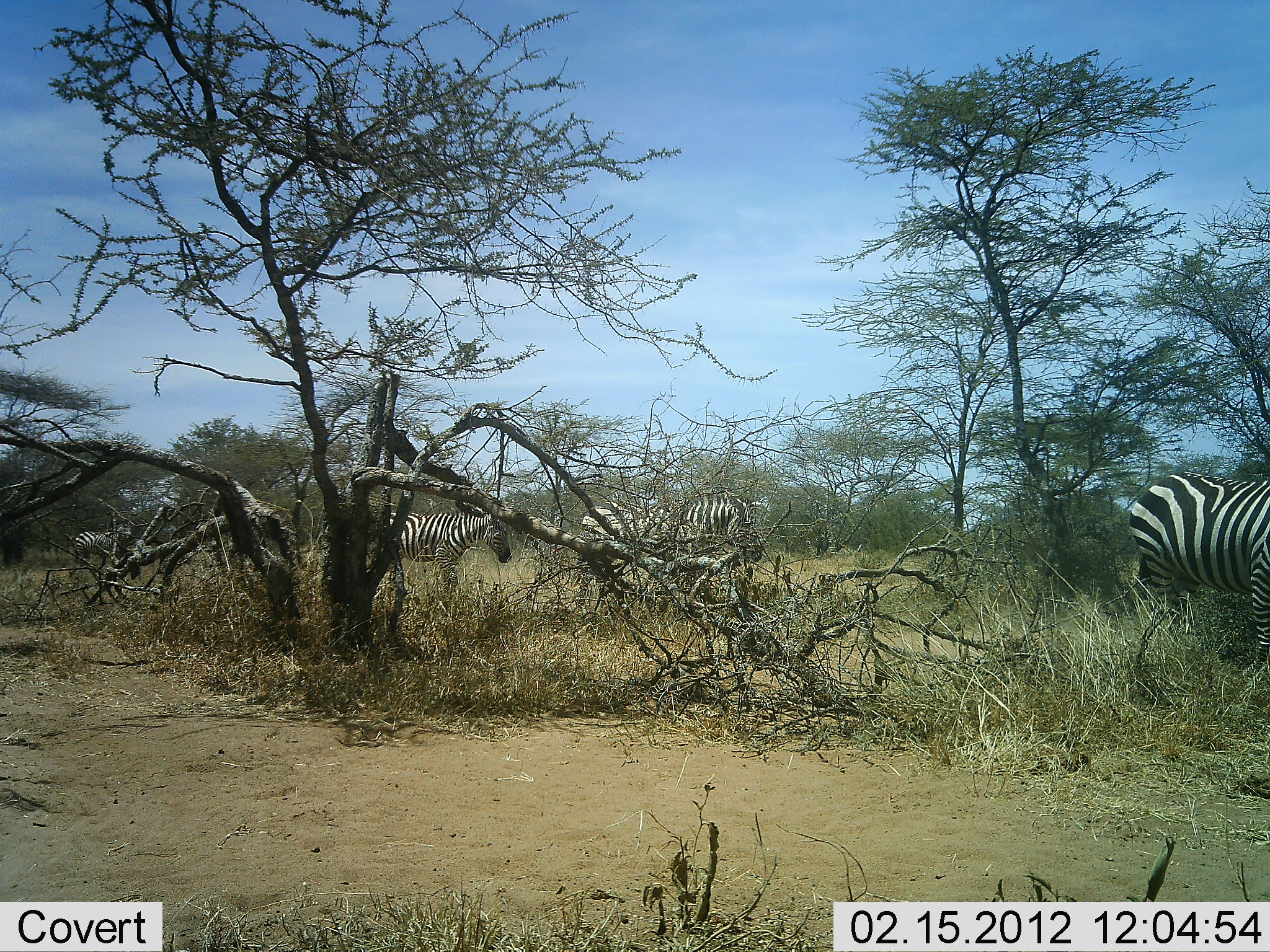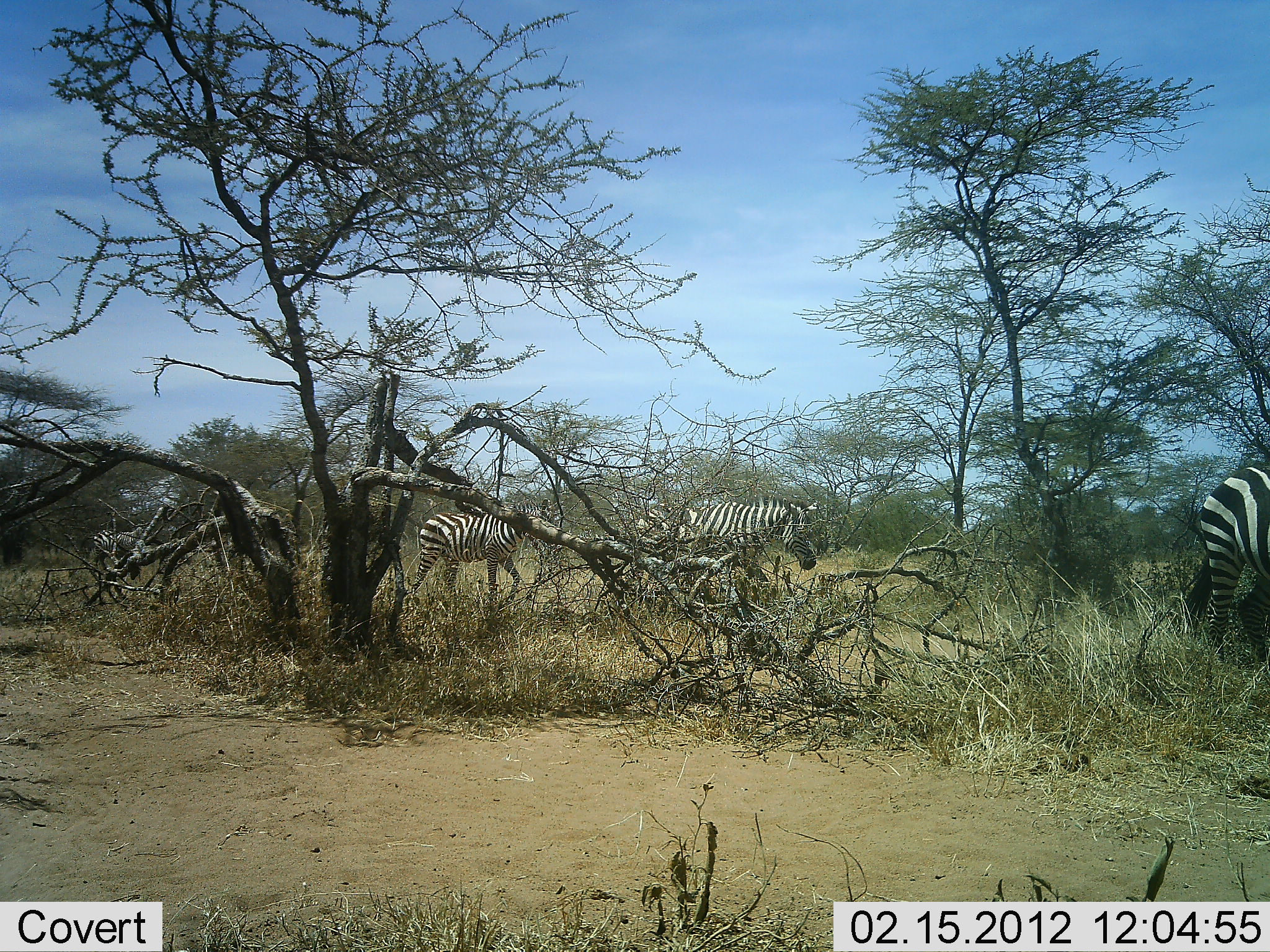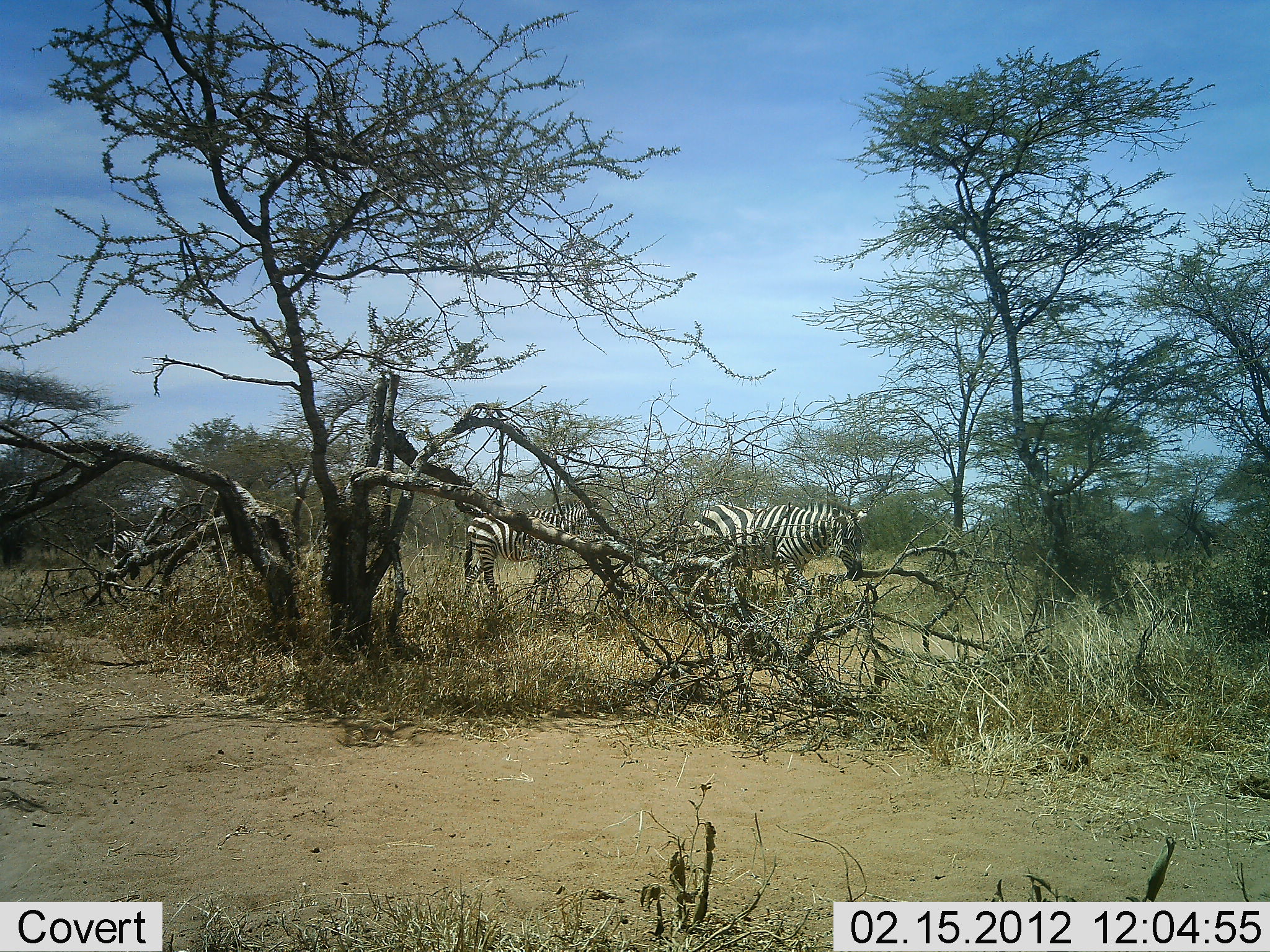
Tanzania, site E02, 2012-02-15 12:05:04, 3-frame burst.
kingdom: Animalia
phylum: Chordata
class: Mammalia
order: Perissodactyla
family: Equidae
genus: Equus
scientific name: Equus quagga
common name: plains zebra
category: zebra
Zebra (plains zebra) (Equus quagga), count 4. Behavior (volunteer vote fractions): standing 0%, resting 0%, moving 96%, interacting 0%. Young present (vote fraction): 4%. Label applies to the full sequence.